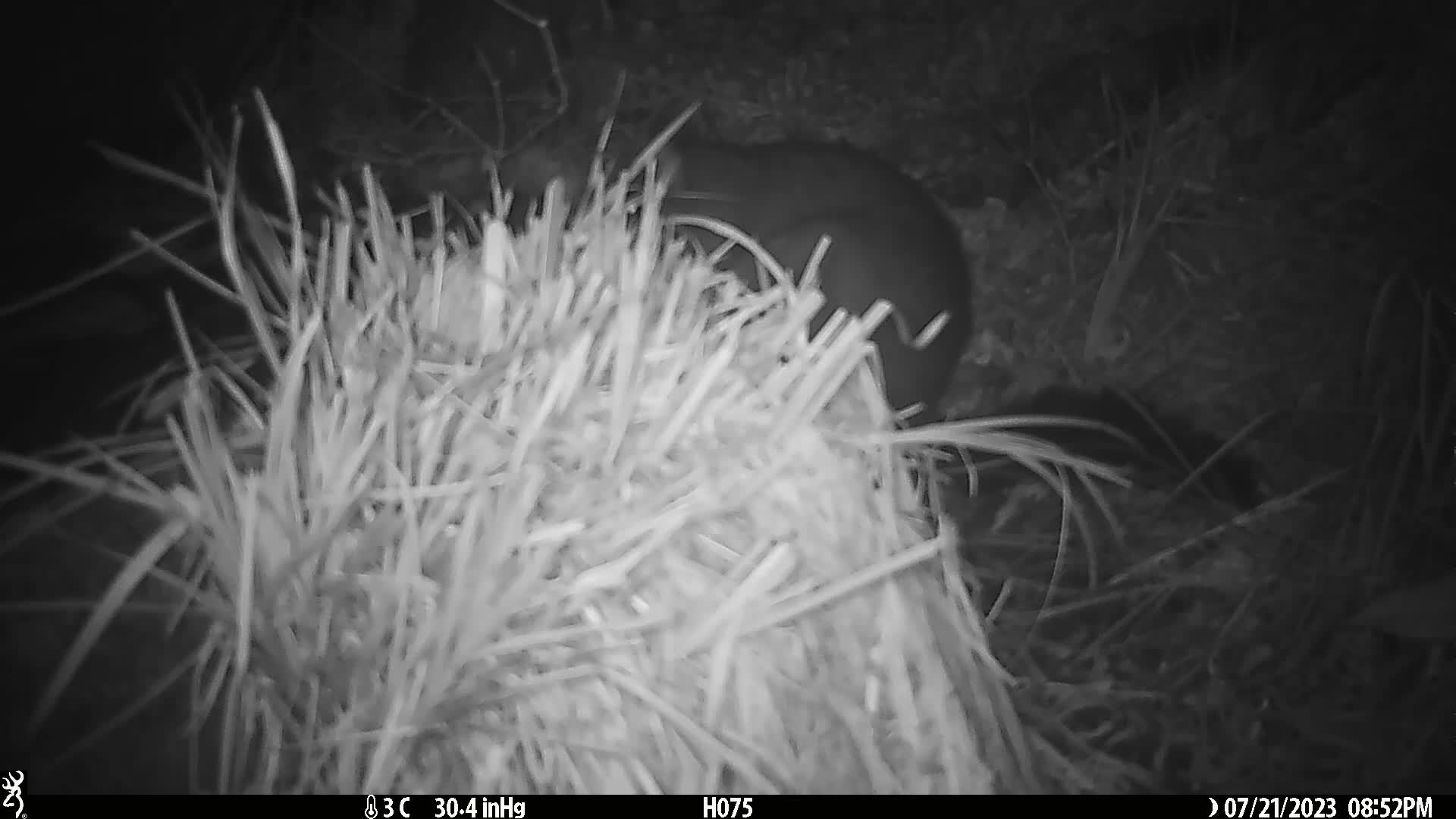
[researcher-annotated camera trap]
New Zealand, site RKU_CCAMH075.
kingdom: Animalia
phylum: Chordata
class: Mammalia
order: Diprotodontia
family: Phalangeridae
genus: Trichosurus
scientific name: Trichosurus vulpecula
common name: common brushtail possum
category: possum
Possum (common brushtail possum) (Trichosurus vulpecula).